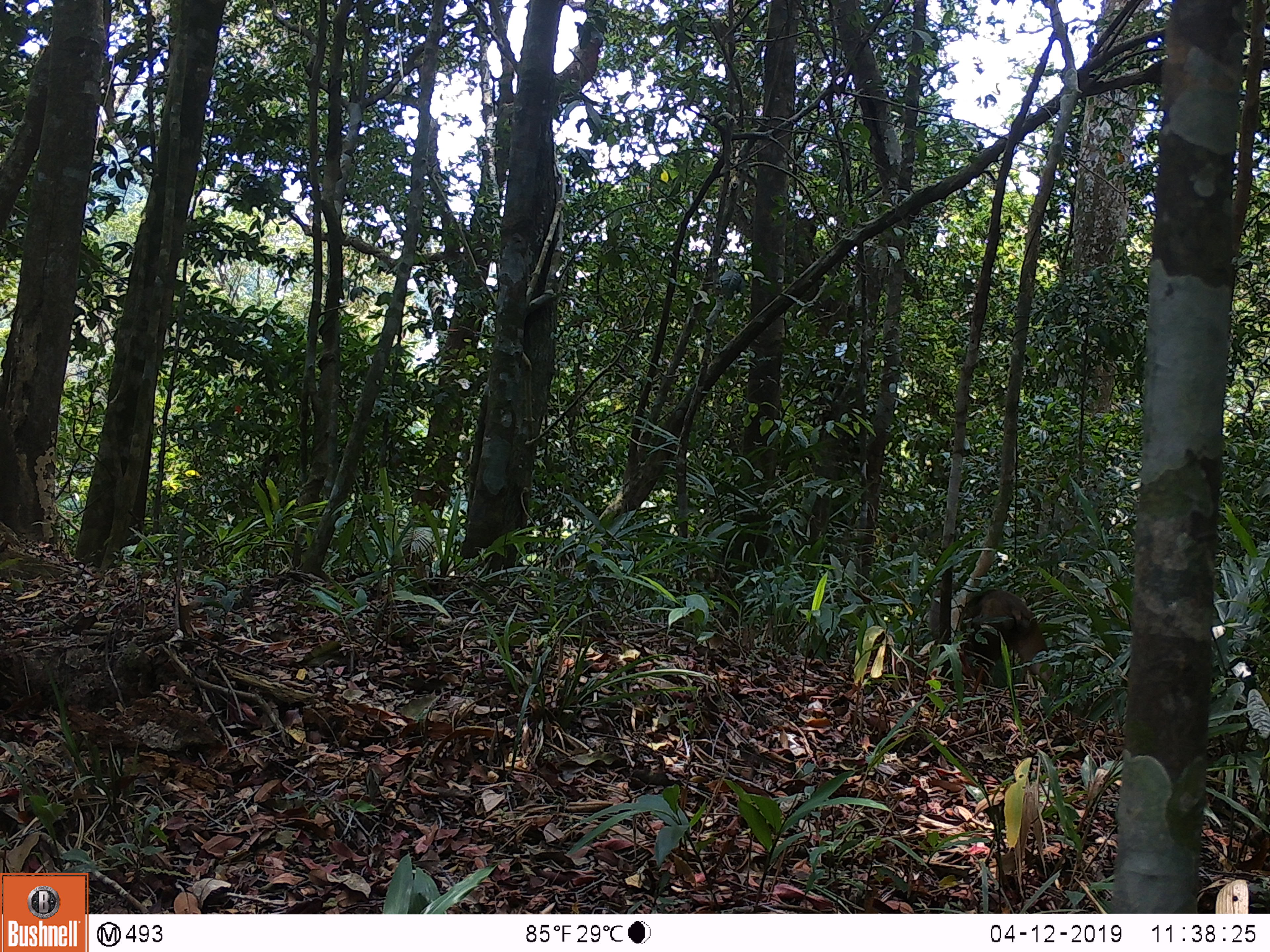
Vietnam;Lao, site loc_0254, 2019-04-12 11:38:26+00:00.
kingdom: Animalia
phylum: Chordata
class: Mammalia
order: Primates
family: Cercopithecidae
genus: Macaca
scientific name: Macaca arctoides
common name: stump-tailed macaque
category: stump tailed macaque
Stump tailed macaque (stump-tailed macaque) (Macaca arctoides). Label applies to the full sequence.